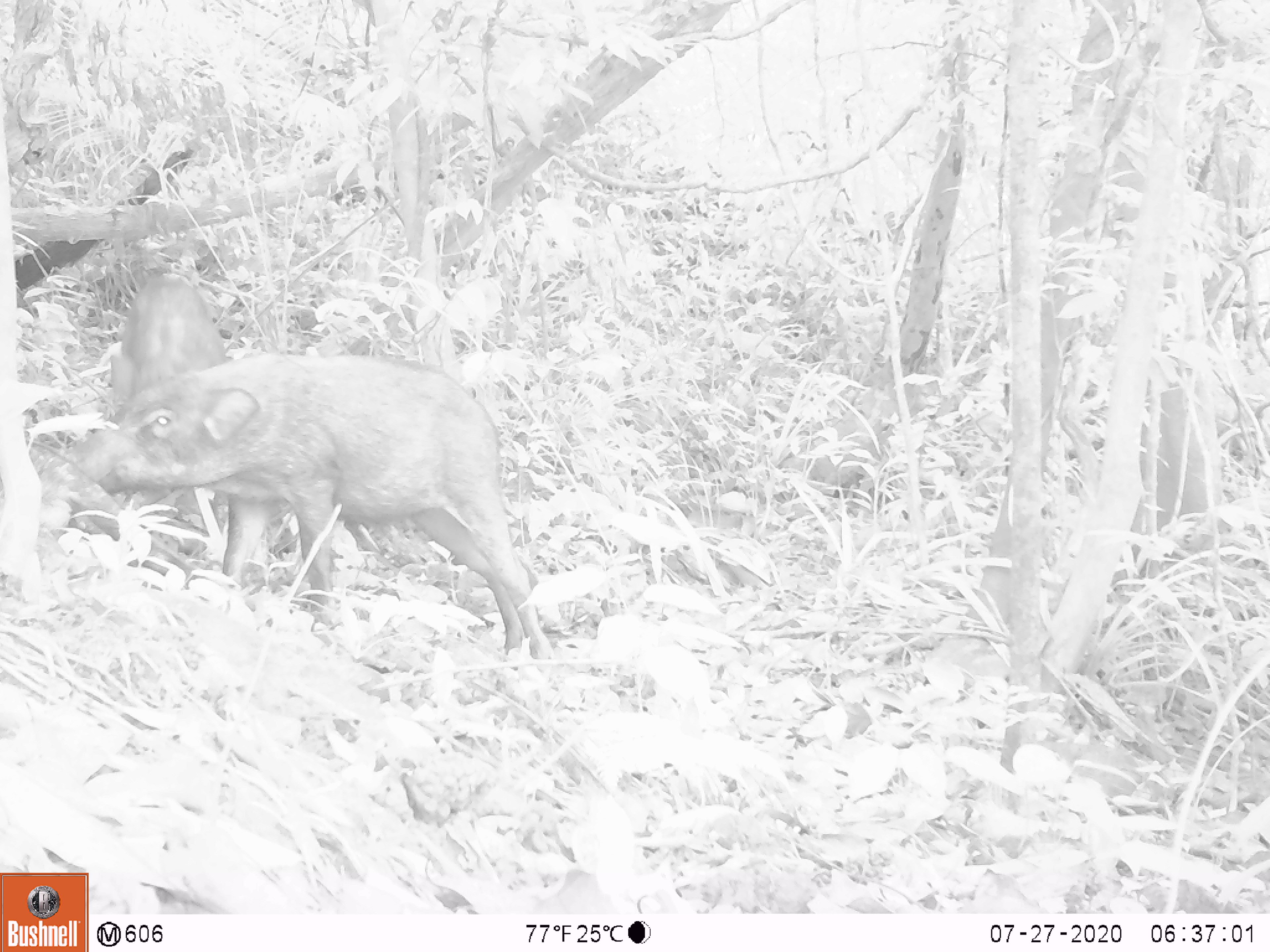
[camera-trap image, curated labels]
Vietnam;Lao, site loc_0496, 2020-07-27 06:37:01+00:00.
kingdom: Animalia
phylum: Chordata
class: Mammalia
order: Artiodactyla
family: Suidae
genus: Sus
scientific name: Sus scrofa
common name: eurasian wild pig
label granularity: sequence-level